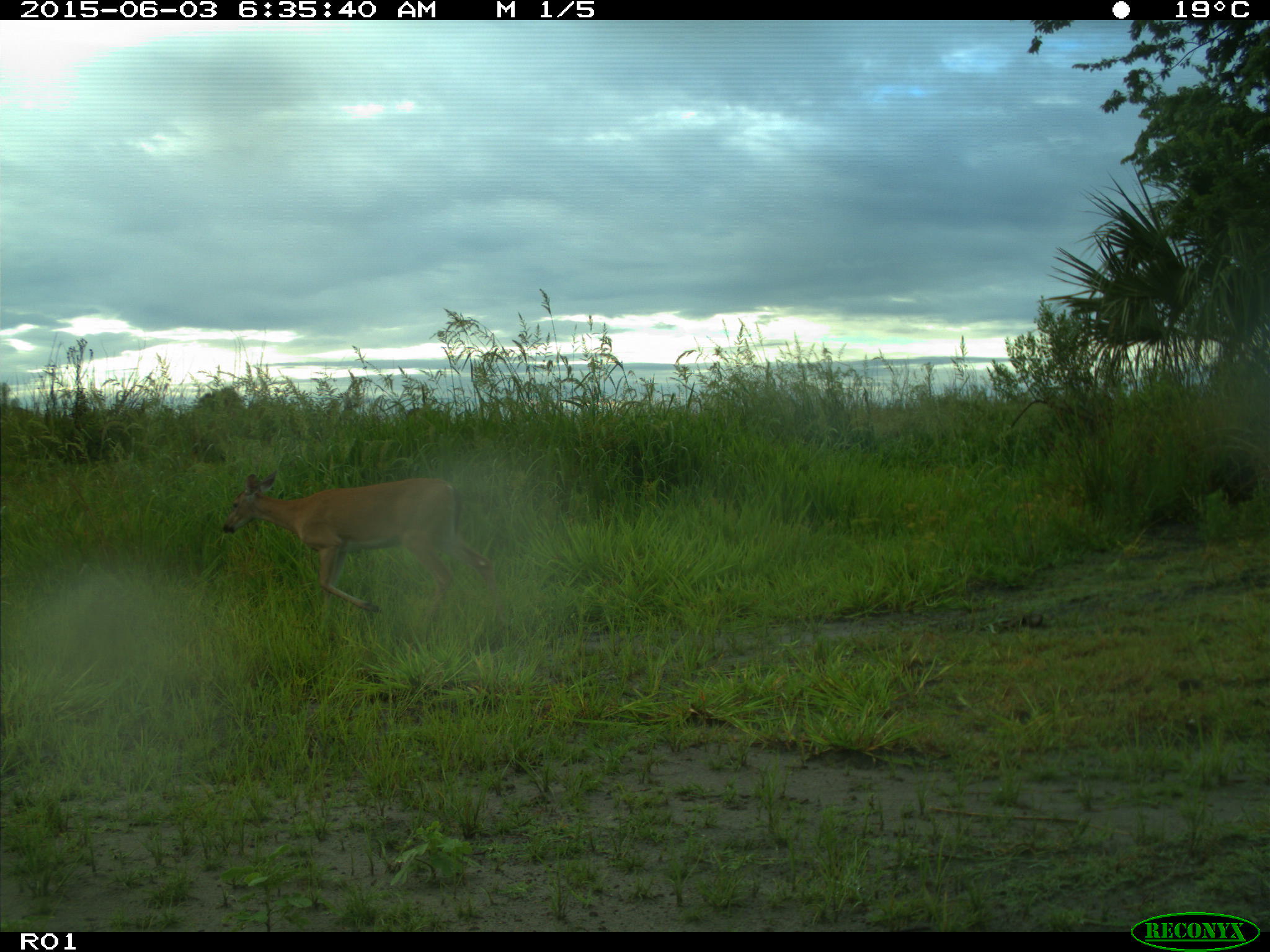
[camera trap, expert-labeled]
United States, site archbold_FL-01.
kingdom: Animalia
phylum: Chordata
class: Mammalia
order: Artiodactyla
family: Cervidae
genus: Odocoileus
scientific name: Odocoileus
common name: deer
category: unidentified deer